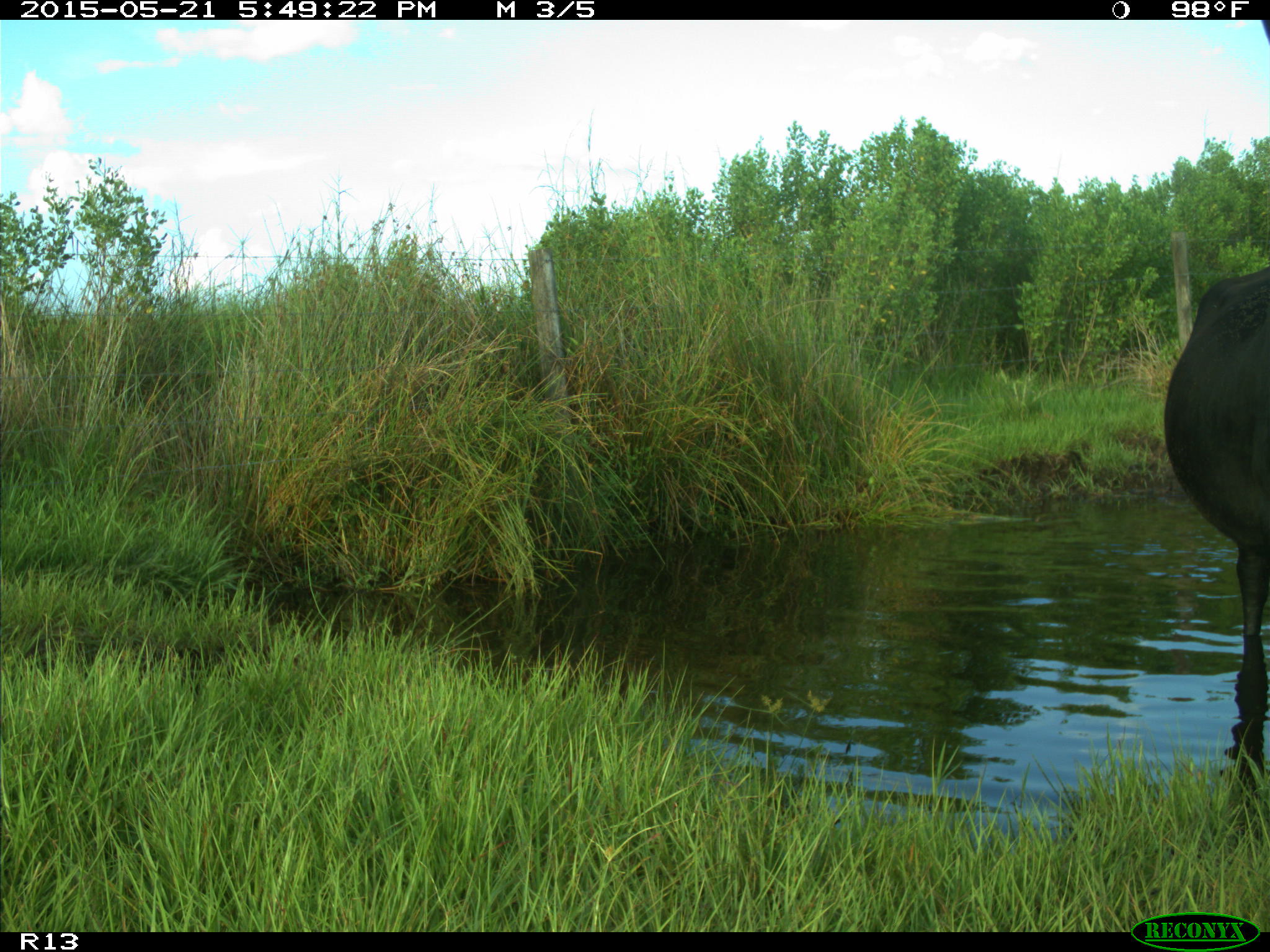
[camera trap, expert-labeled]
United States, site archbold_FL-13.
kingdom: Animalia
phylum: Chordata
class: Mammalia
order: Artiodactyla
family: Bovidae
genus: Bos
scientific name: Bos taurus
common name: domestic cow